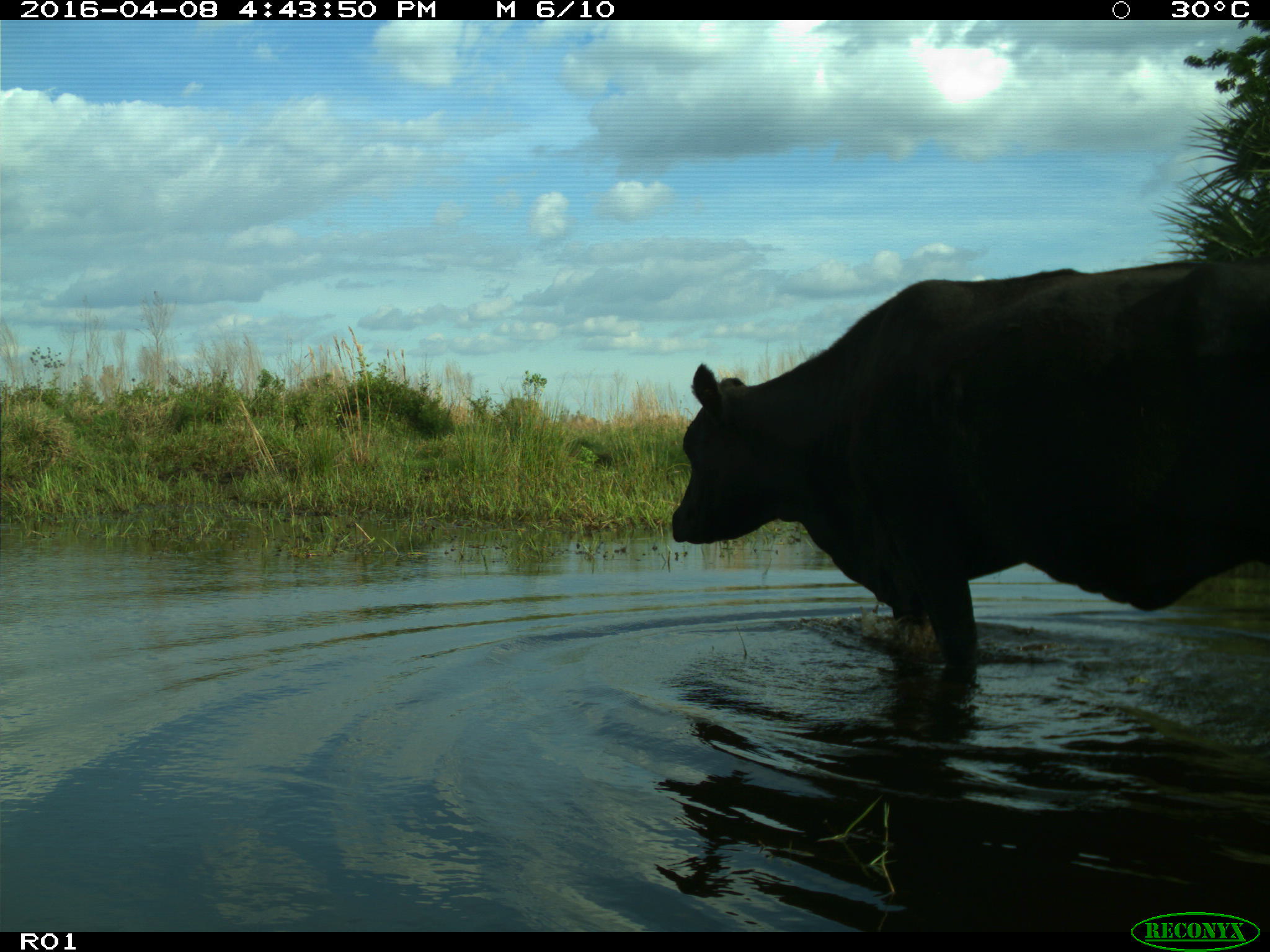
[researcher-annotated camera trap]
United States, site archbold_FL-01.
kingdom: Animalia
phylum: Chordata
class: Mammalia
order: Artiodactyla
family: Bovidae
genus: Bos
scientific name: Bos taurus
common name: domestic cow